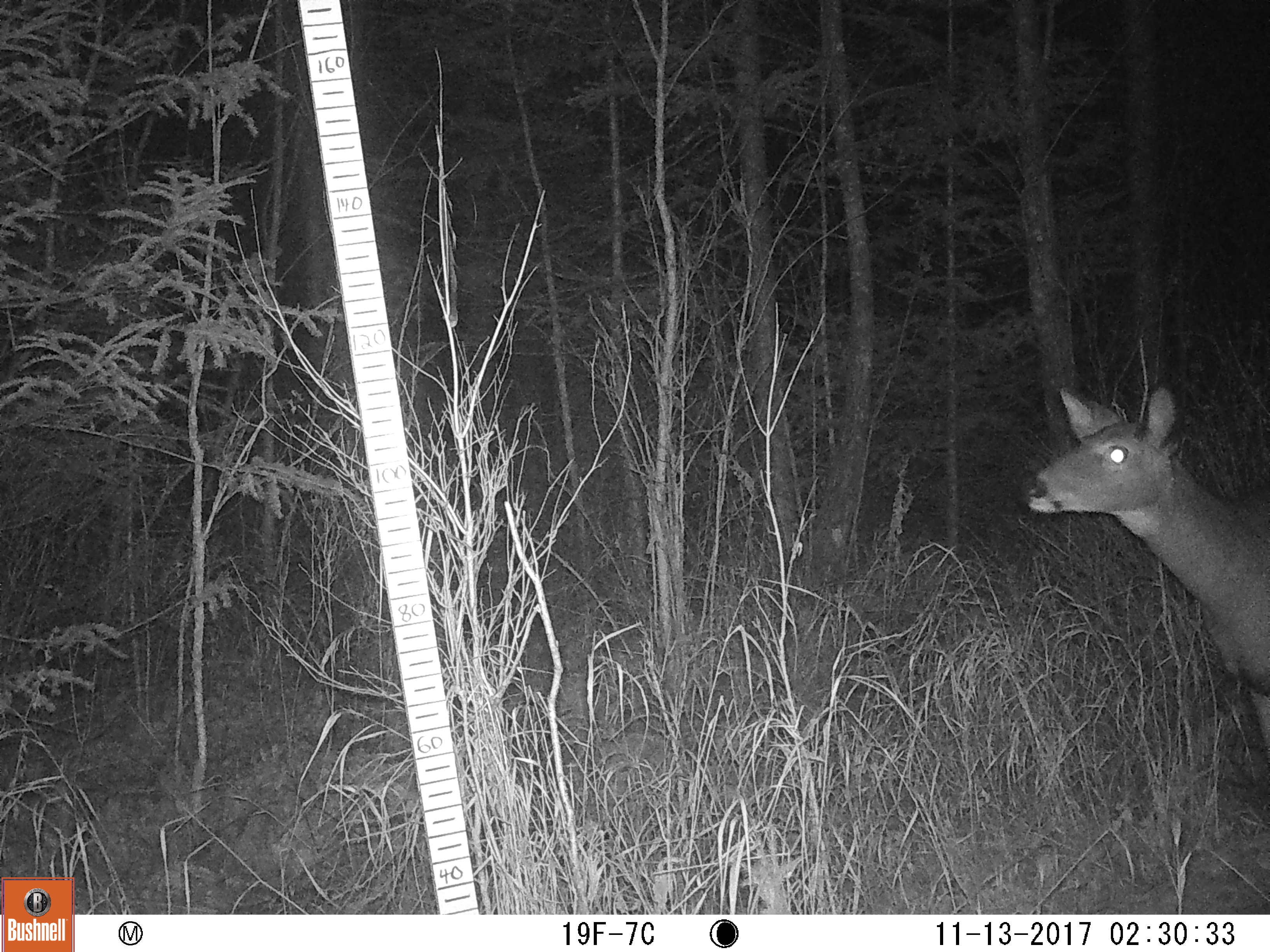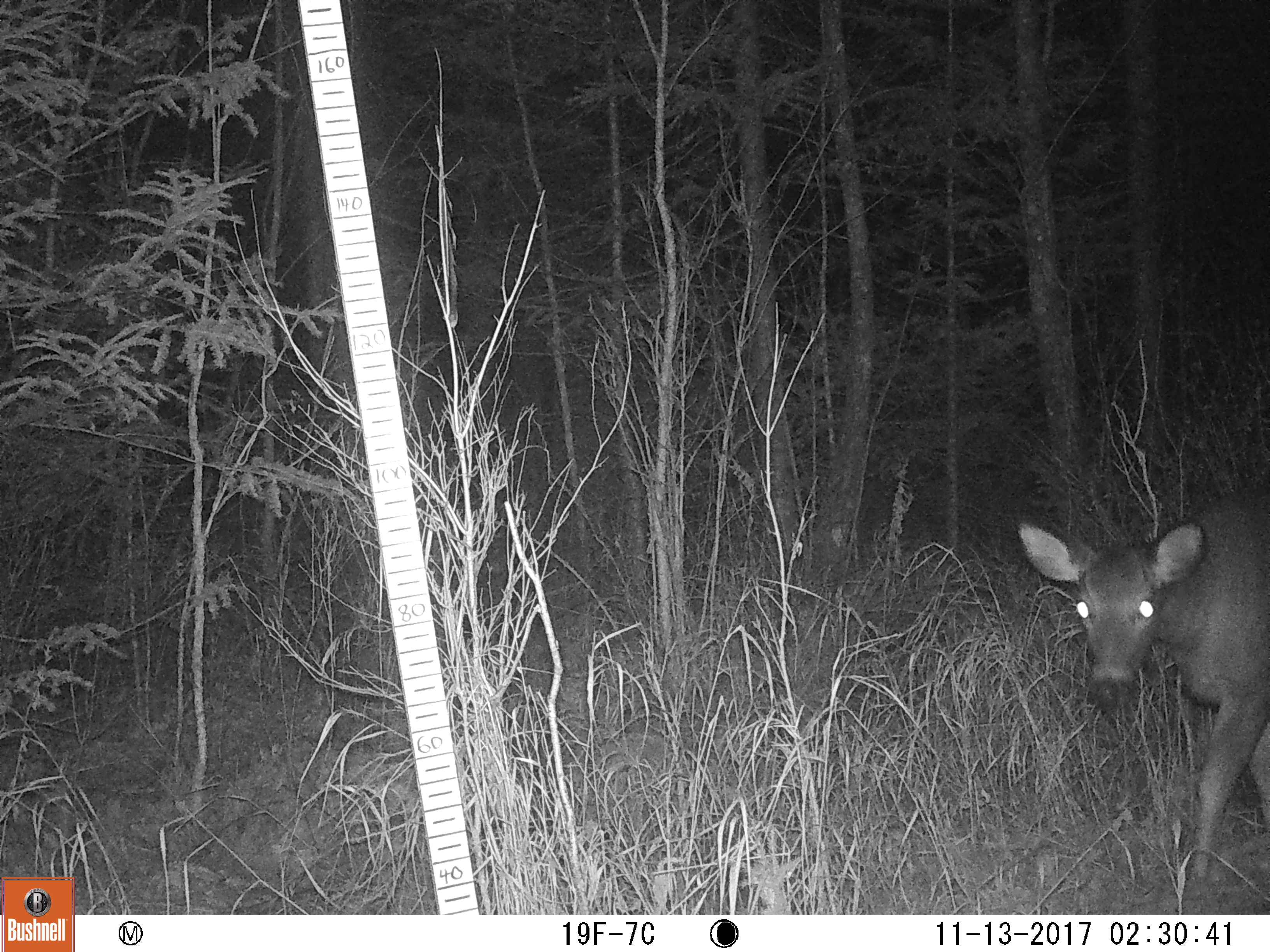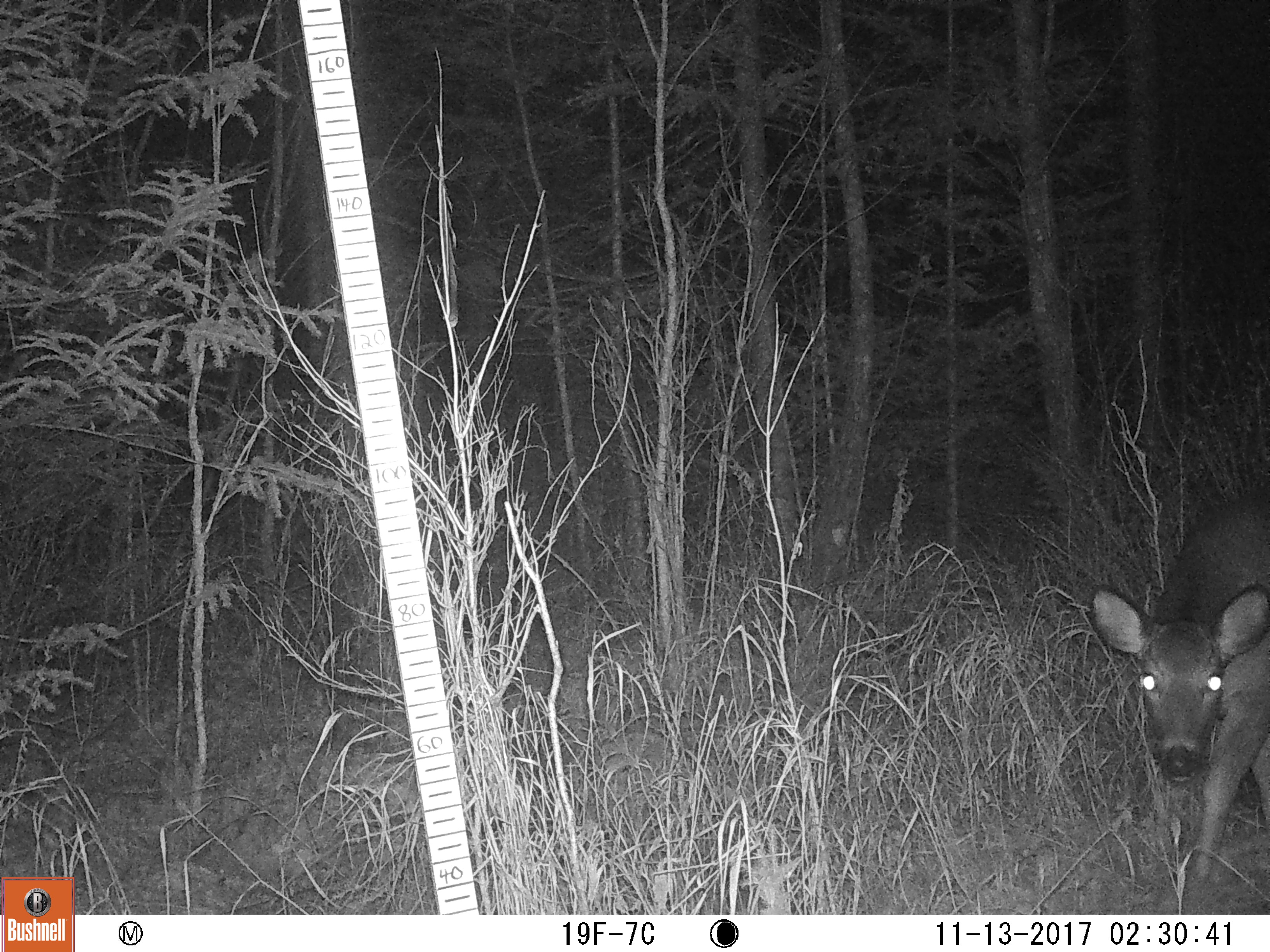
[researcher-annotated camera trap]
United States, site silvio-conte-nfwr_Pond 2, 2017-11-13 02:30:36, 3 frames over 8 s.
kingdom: Animalia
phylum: Chordata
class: Mammalia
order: Artiodactyla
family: Cervidae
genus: Odocoileus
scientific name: Odocoileus virginianus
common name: white-tailed deer